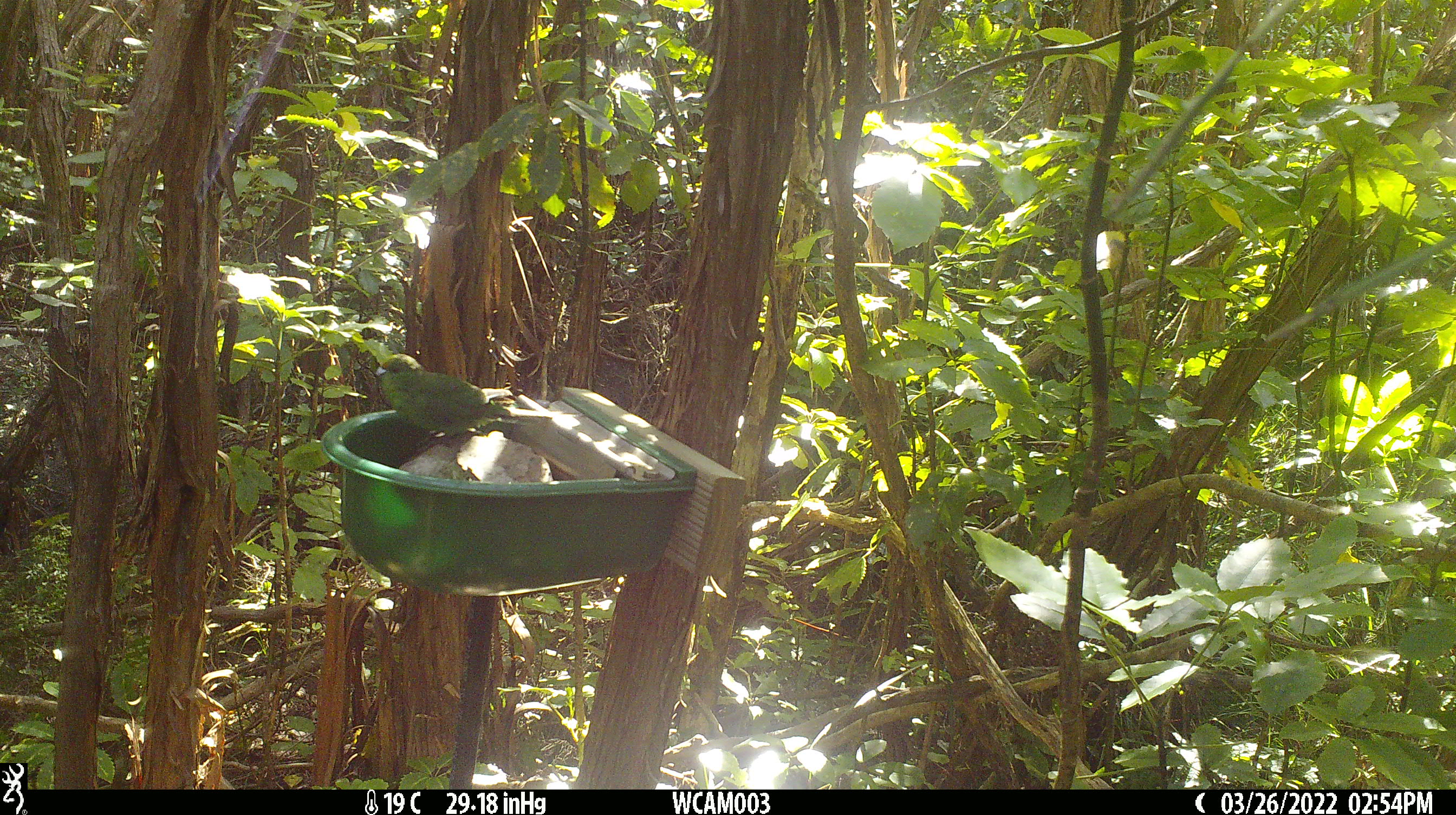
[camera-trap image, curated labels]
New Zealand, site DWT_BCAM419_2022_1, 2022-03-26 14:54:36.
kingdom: Animalia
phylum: Chordata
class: Aves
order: Psittaciformes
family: Psittaculidae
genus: Cyanoramphus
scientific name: Cyanoramphus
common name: parakeet